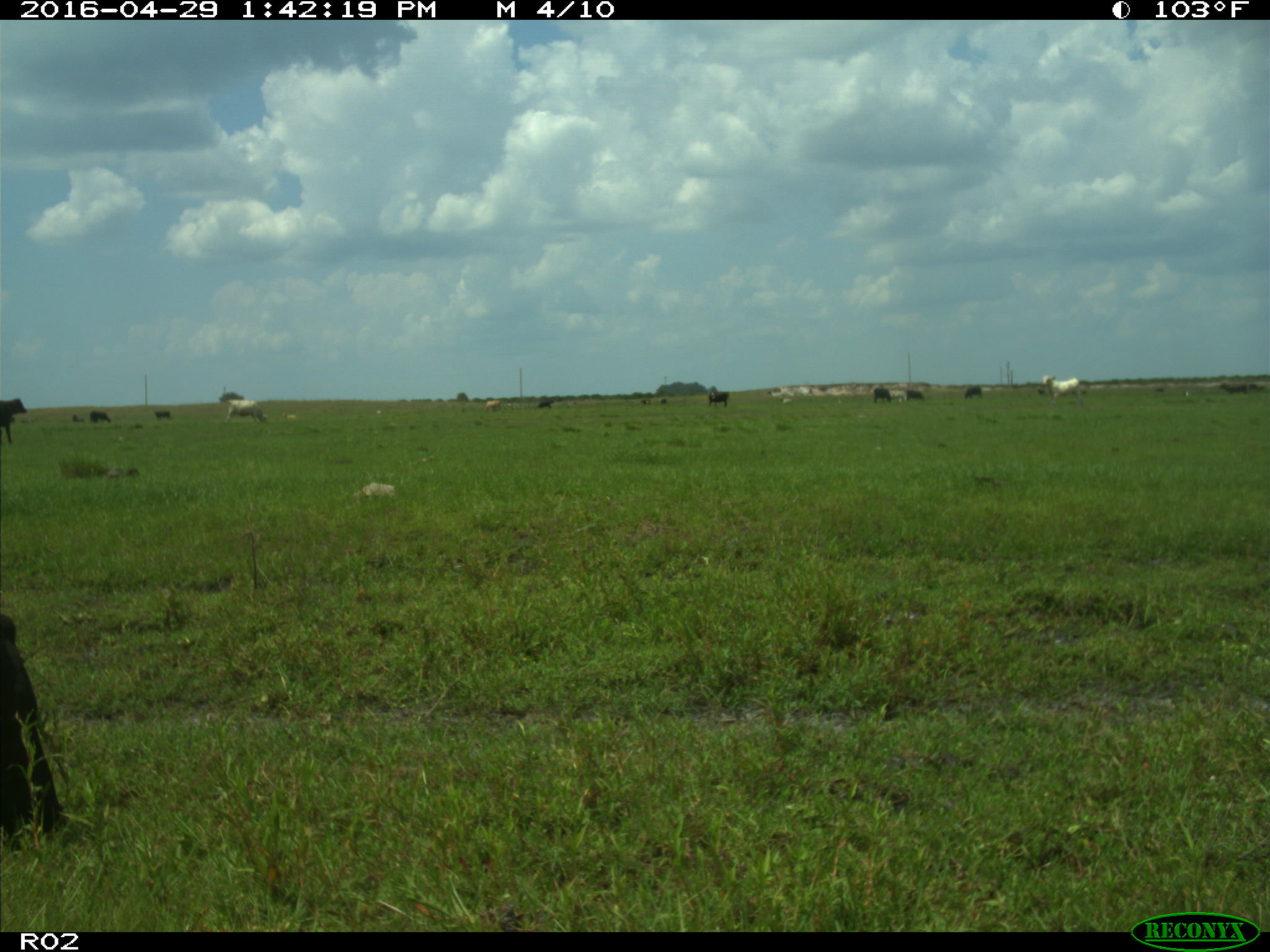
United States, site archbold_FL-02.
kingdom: Animalia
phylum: Chordata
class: Mammalia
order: Artiodactyla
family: Bovidae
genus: Bos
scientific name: Bos taurus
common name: domestic cow